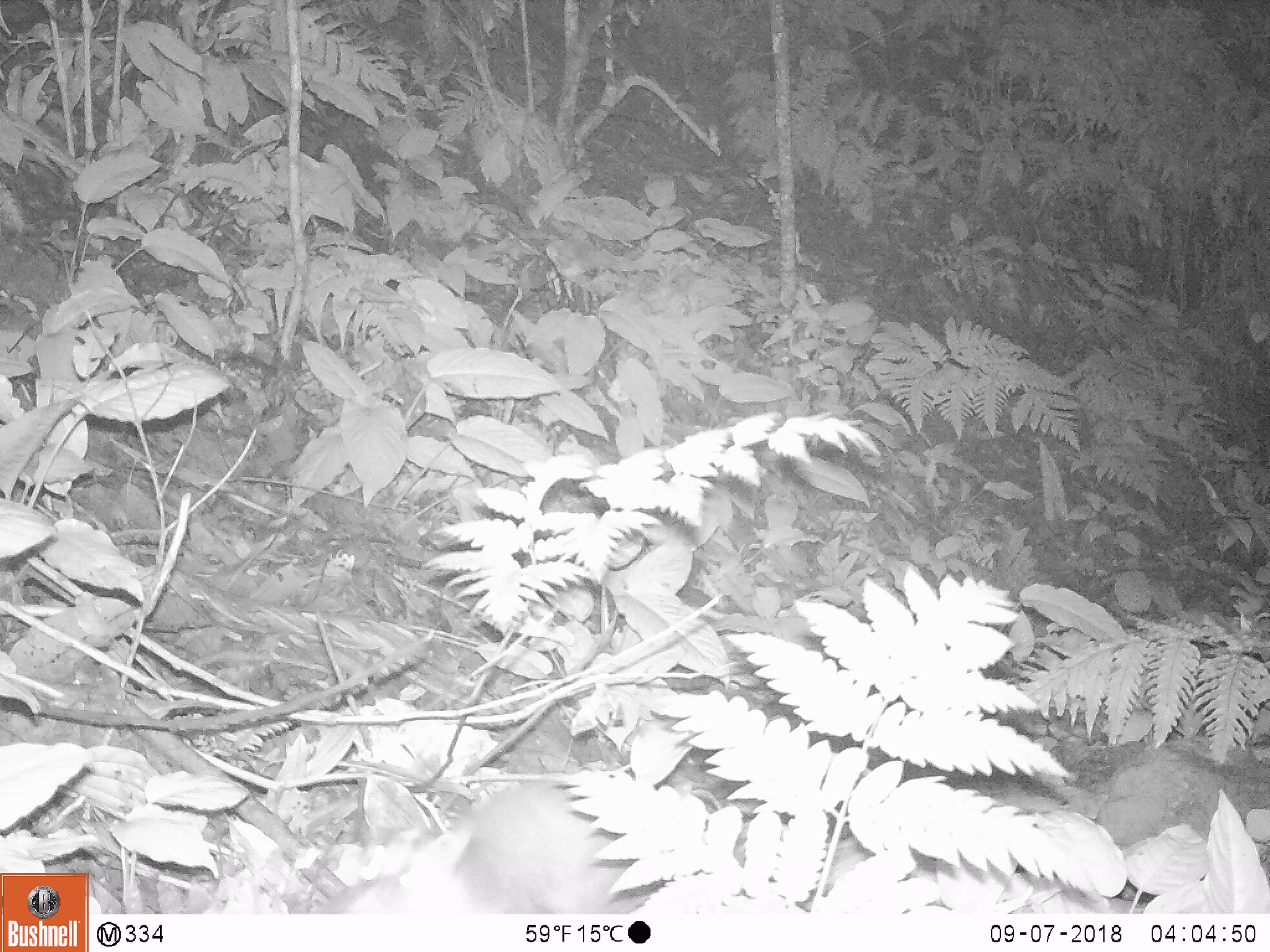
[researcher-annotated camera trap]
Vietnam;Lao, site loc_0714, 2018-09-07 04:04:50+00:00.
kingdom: Animalia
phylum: Chordata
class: Mammalia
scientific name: Mammalia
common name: mammal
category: unidentified small mammal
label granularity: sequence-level